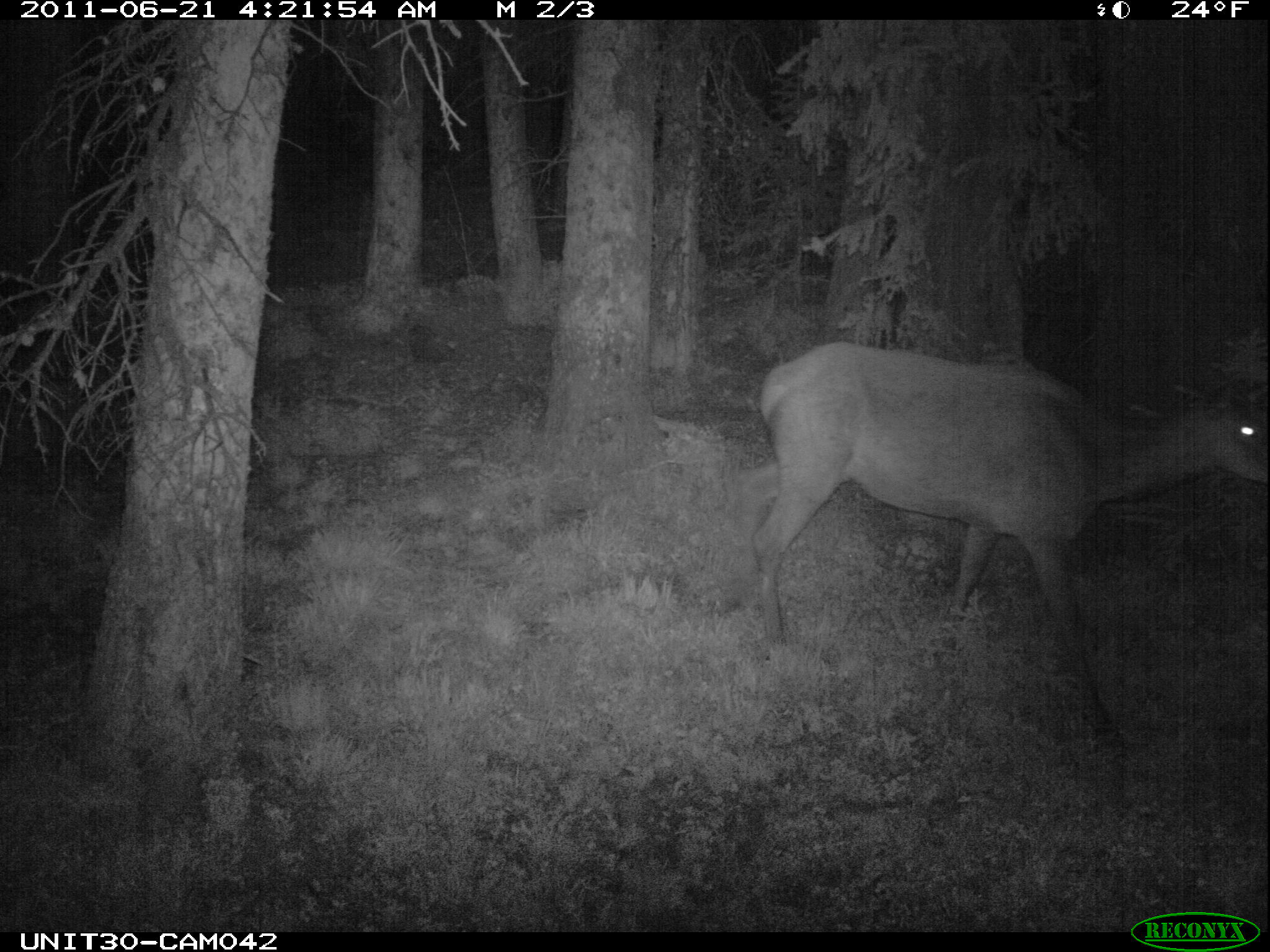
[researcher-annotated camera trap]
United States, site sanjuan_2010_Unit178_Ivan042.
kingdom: Animalia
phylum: Chordata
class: Mammalia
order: Artiodactyla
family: Cervidae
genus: Cervus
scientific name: Cervus elaphus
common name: red deer